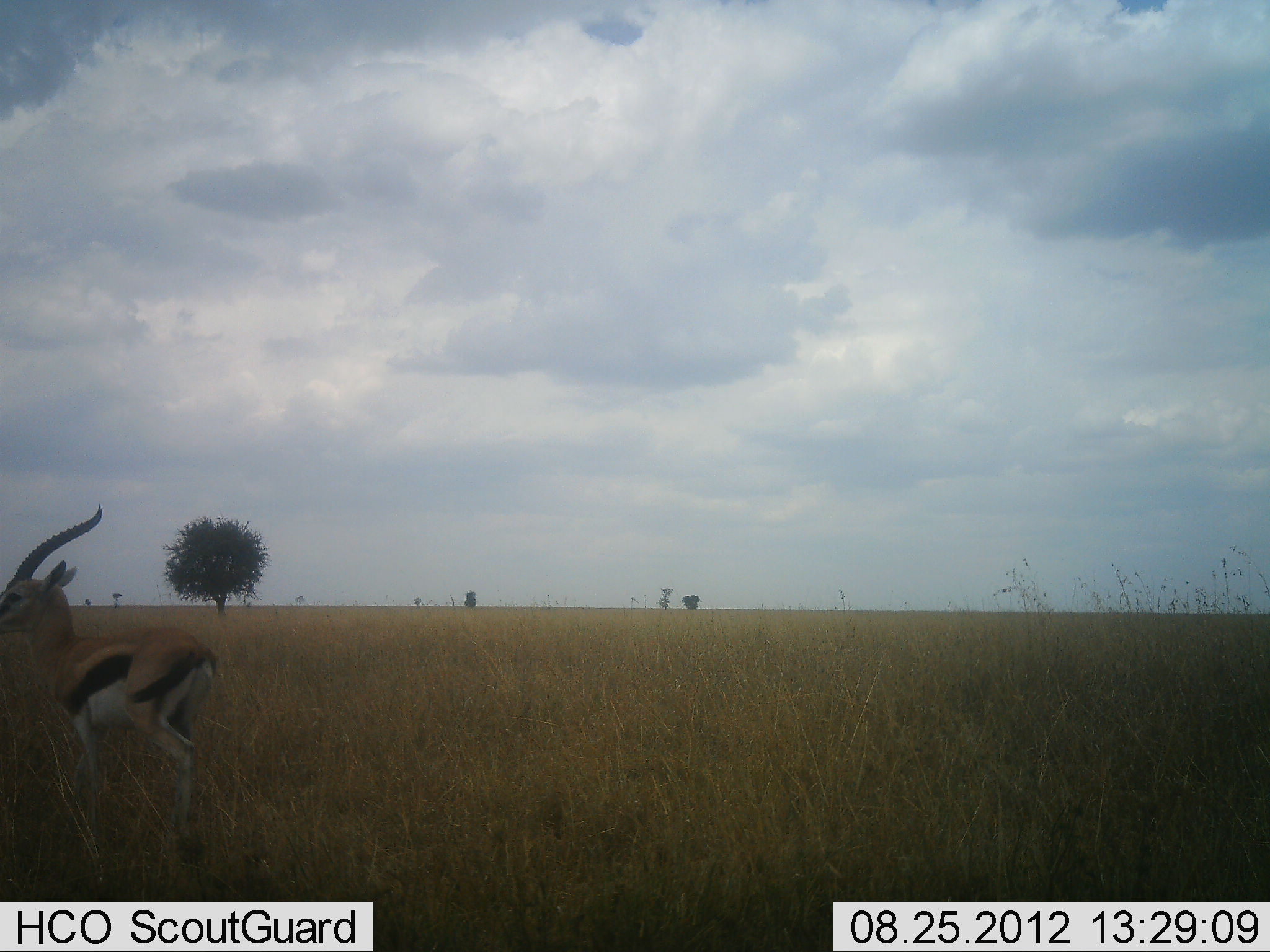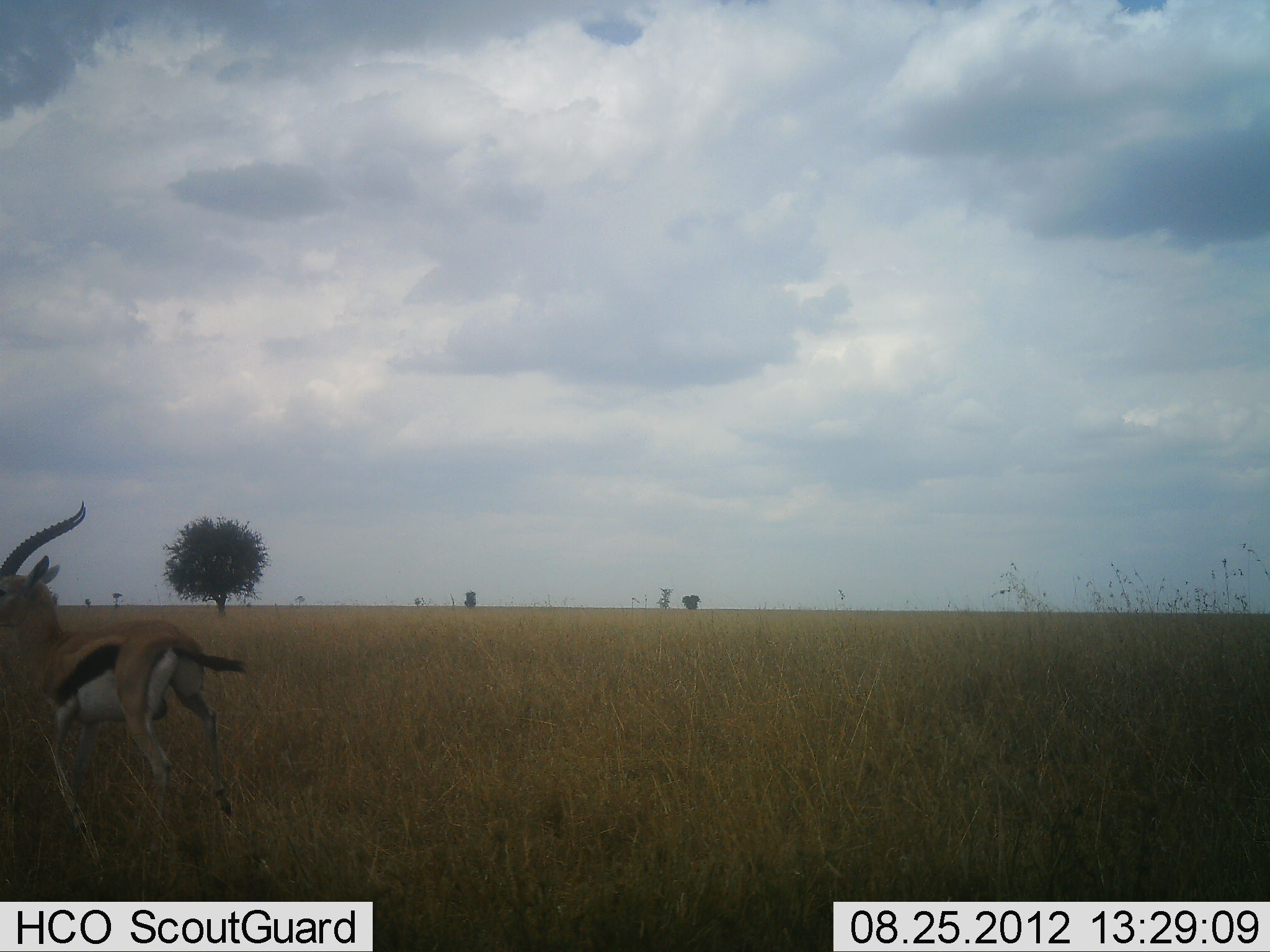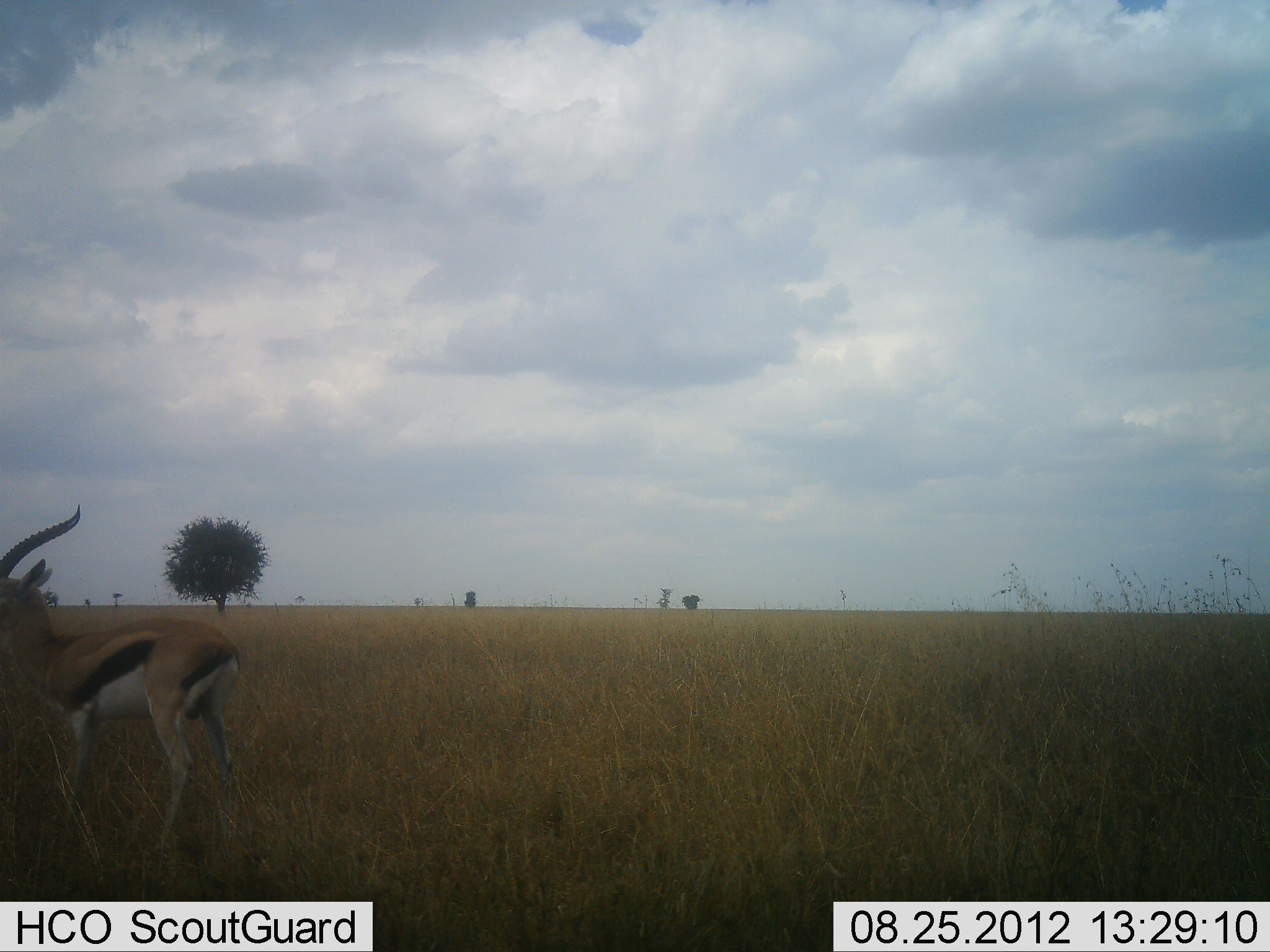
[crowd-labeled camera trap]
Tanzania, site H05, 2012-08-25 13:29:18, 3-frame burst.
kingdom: Animalia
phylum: Chordata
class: Mammalia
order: Artiodactyla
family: Bovidae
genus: Eudorcas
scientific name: Eudorcas thomsonii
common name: thomson's gazelle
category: gazellethomsons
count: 1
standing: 30%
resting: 0%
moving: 80%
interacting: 20%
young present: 0%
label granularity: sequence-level